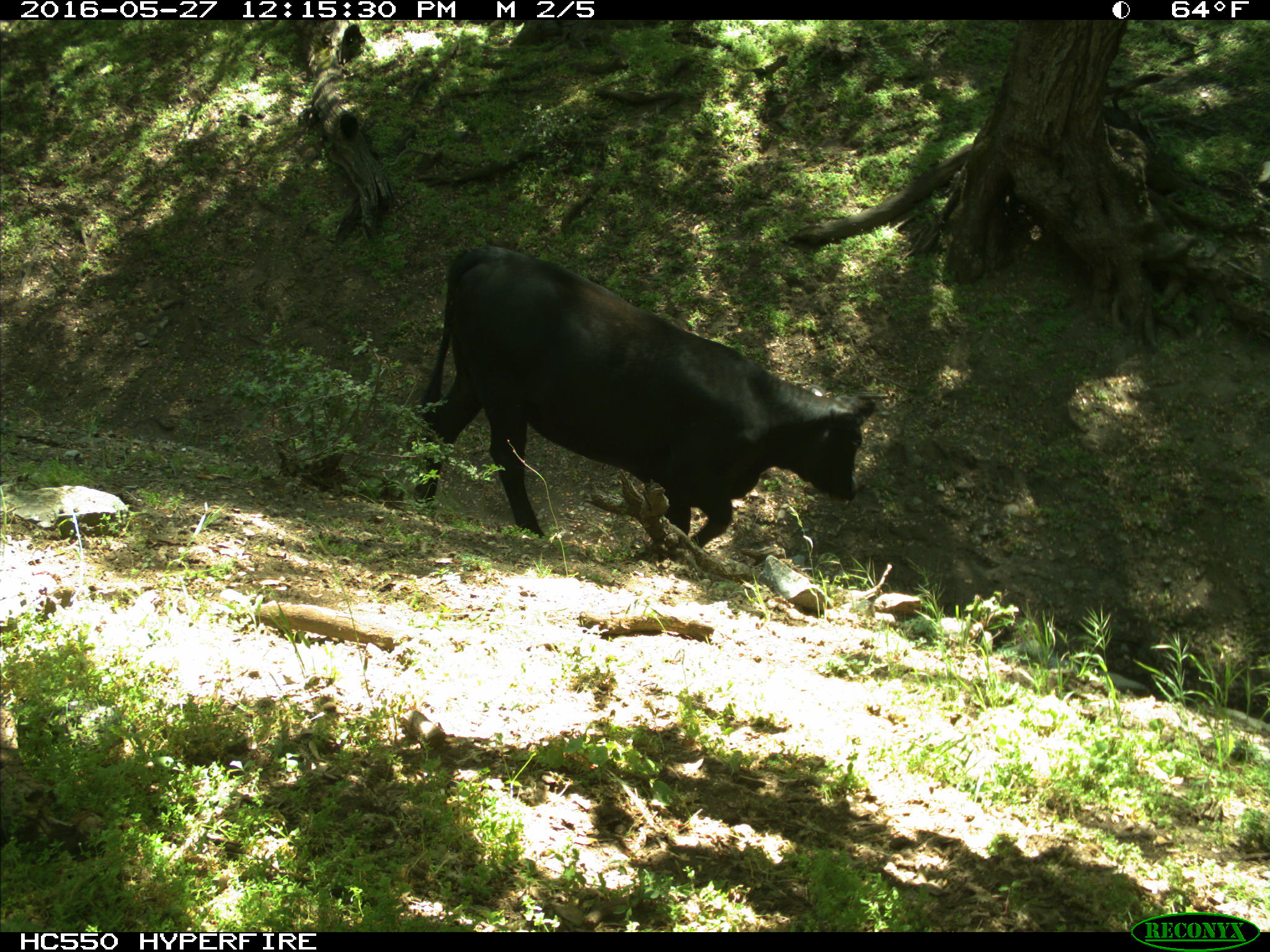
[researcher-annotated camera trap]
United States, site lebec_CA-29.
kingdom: Animalia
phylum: Chordata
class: Mammalia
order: Artiodactyla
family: Bovidae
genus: Bos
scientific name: Bos taurus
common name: domestic cow